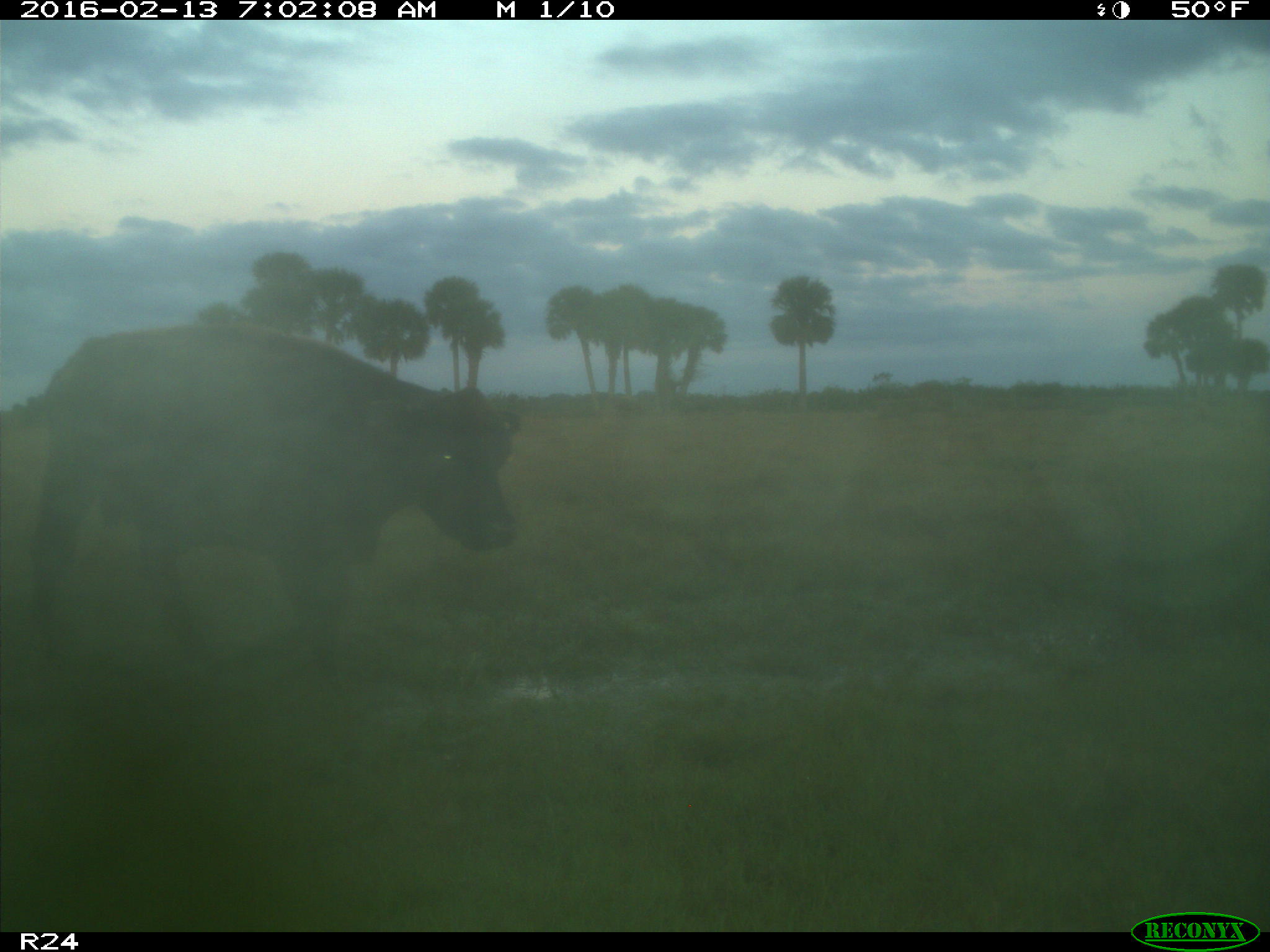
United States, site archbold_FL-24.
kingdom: Animalia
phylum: Chordata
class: Mammalia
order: Artiodactyla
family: Bovidae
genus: Bos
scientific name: Bos taurus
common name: domestic cow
Bos taurus (domestic cow).